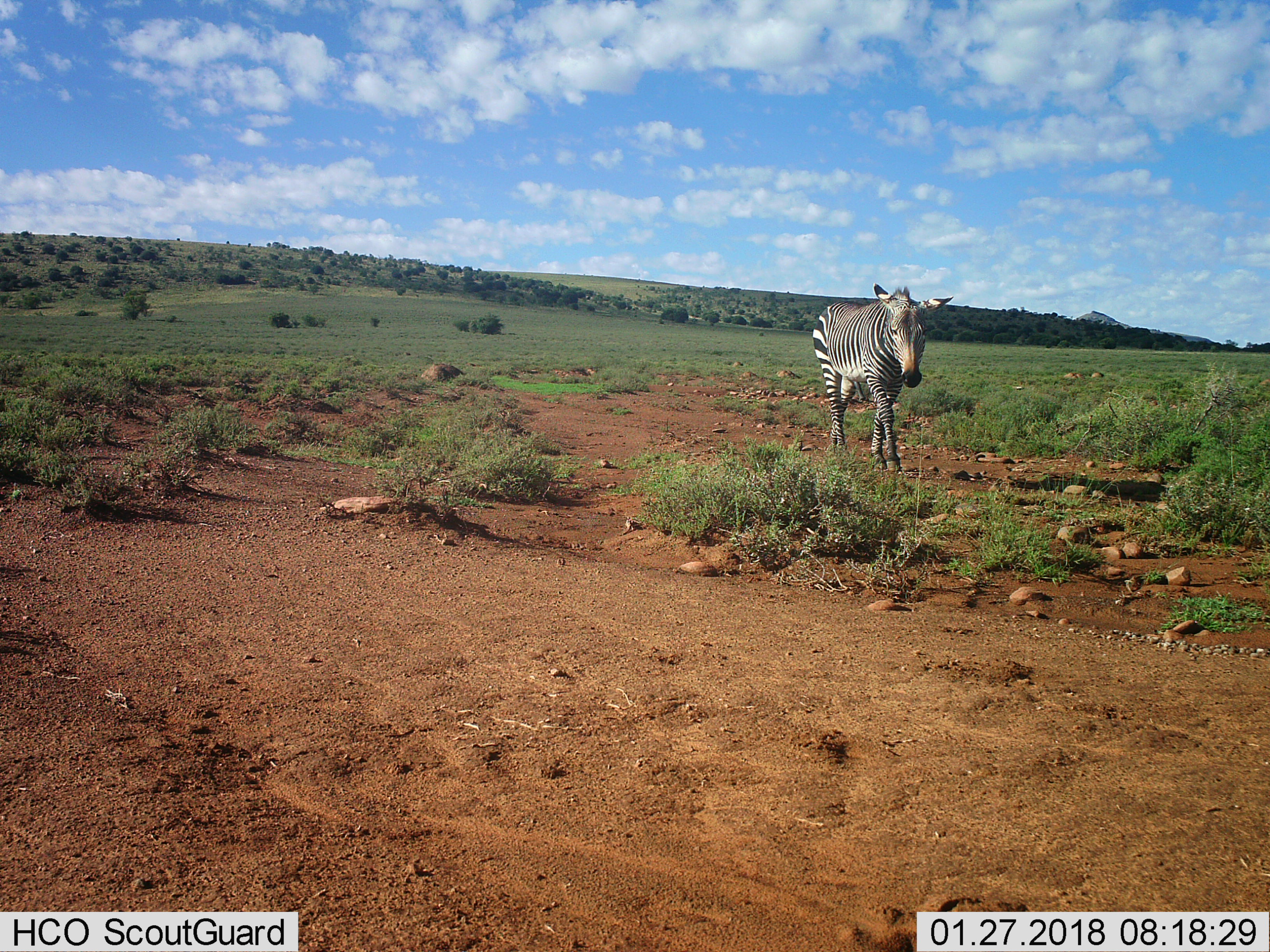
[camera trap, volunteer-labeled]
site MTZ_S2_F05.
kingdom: Animalia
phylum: Chordata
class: Mammalia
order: Perissodactyla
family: Equidae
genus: Equus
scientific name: Equus zebra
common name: mountain zebra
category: zebramountain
Zebramountain (mountain zebra) (Equus zebra), count 1. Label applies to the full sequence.